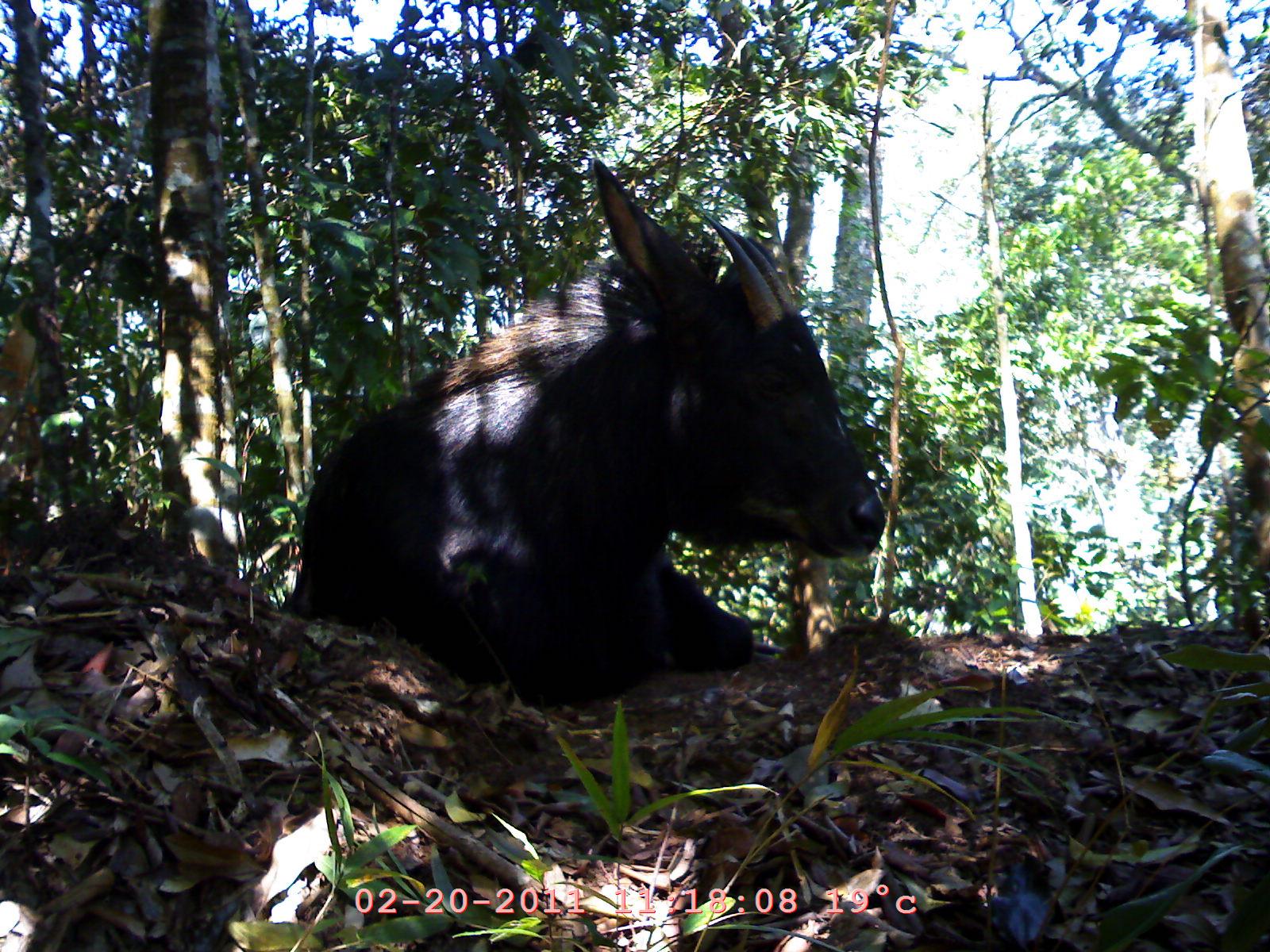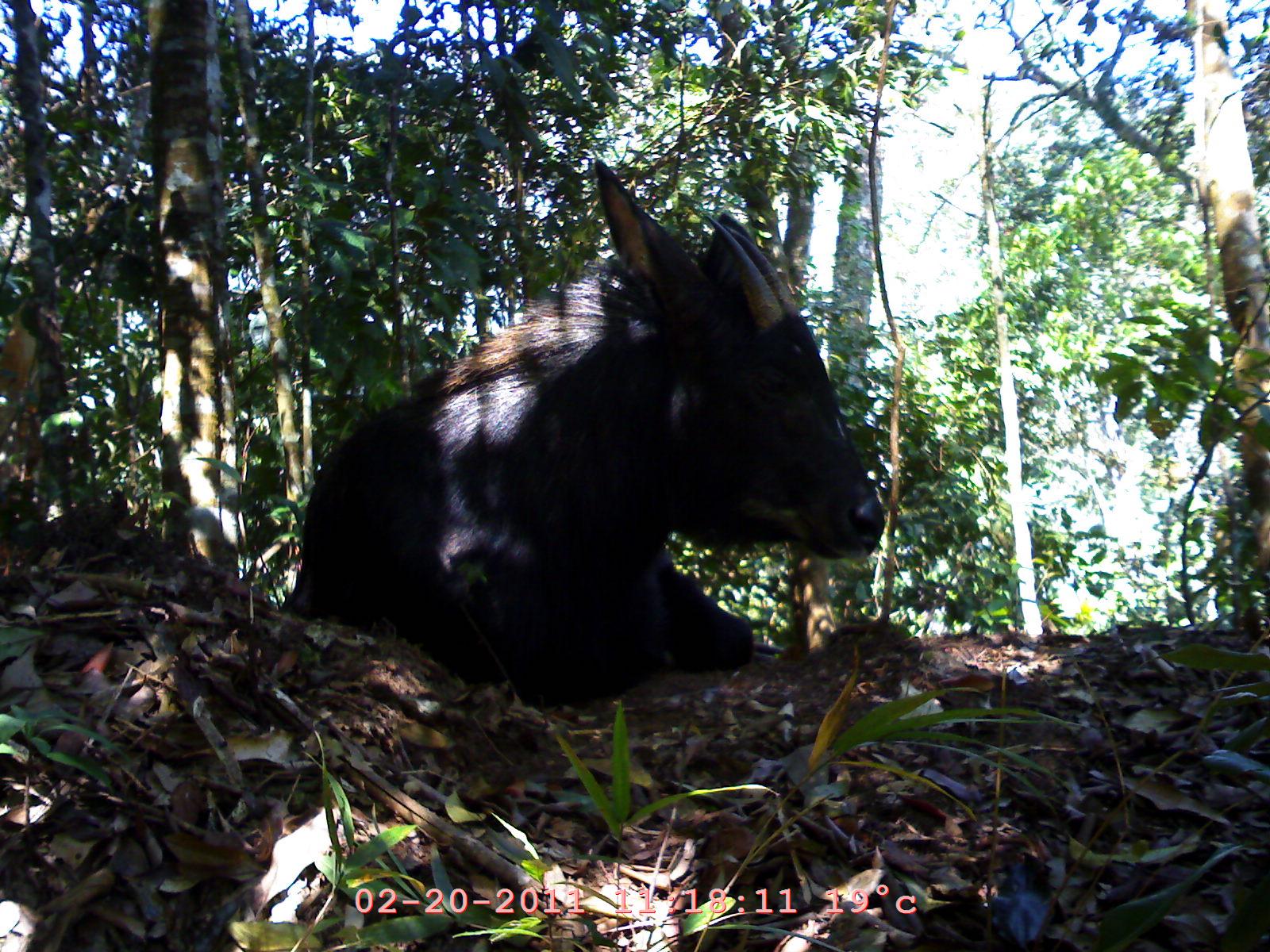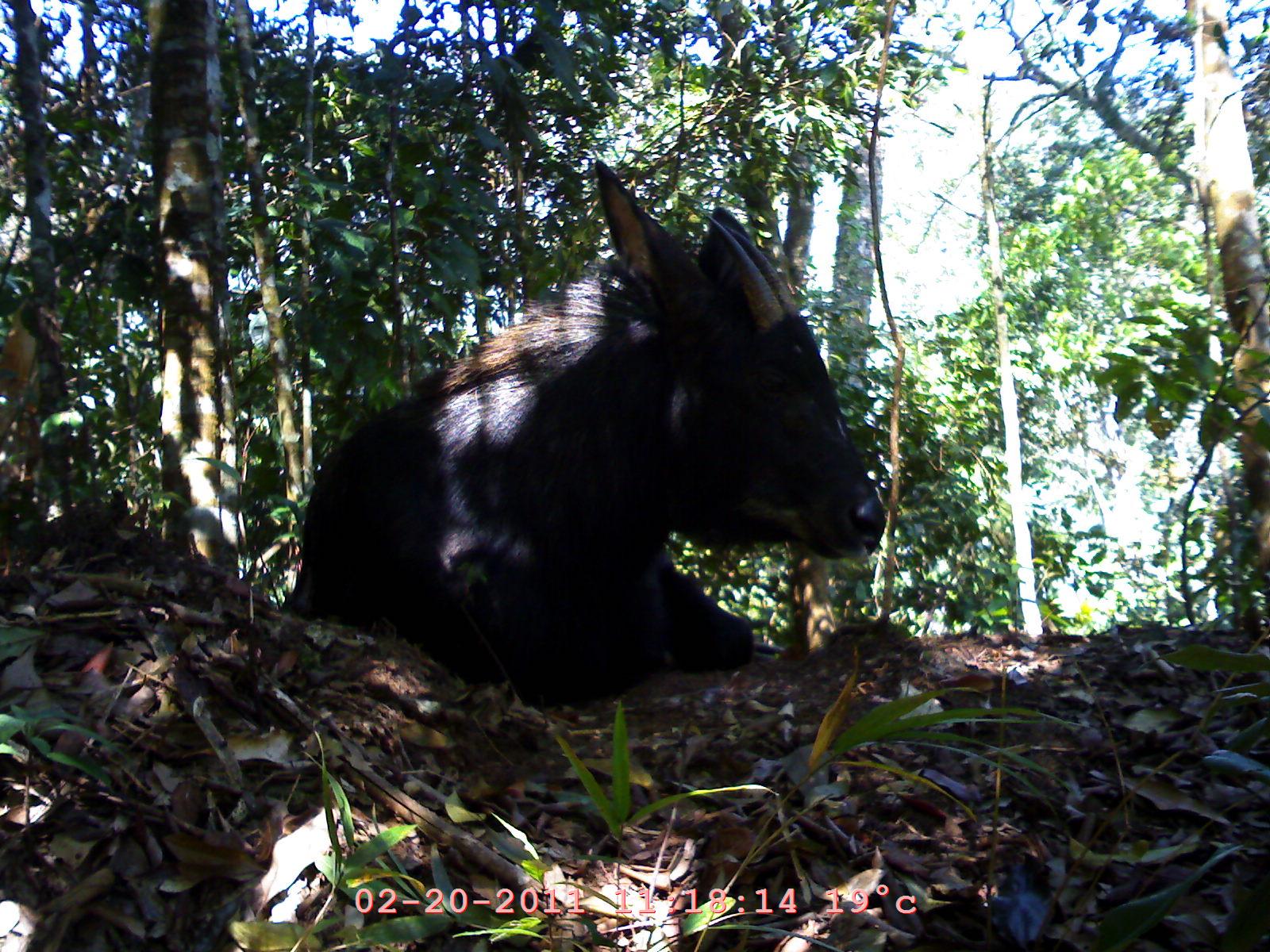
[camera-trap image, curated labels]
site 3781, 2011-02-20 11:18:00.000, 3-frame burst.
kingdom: Animalia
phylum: Chordata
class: Mammalia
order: Artiodactyla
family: Bovidae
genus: Capricornis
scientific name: Capricornis sumatraensis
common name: southern serow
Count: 1.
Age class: adult.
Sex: female.